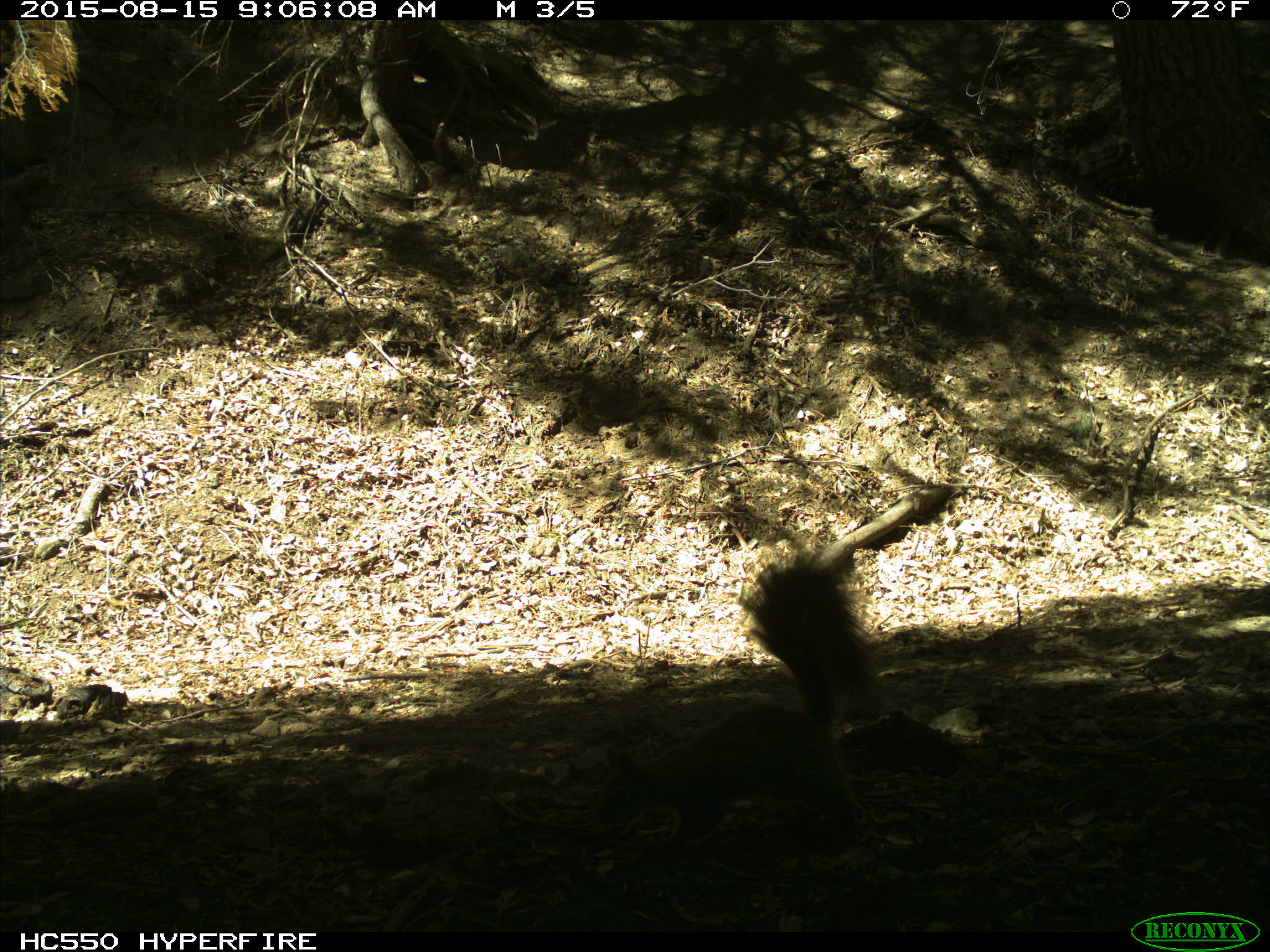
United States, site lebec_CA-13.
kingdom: Animalia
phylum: Chordata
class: Mammalia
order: Rodentia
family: Sciuridae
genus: Sciurus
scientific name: Sciurus carolinensis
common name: eastern gray squirrel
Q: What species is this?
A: Sciurus carolinensis (eastern gray squirrel).